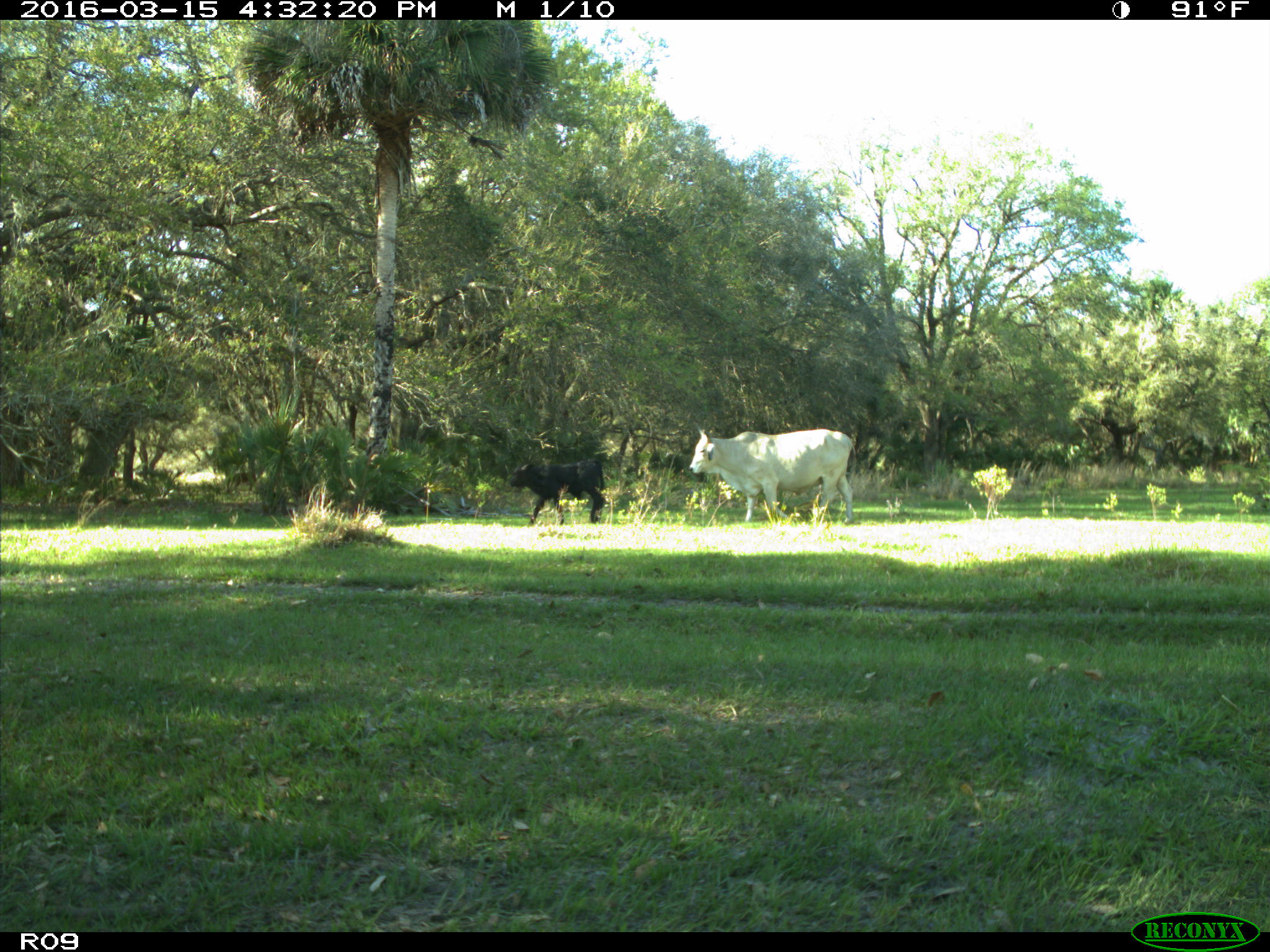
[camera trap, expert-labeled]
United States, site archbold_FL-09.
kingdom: Animalia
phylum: Chordata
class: Mammalia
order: Artiodactyla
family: Bovidae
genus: Bos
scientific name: Bos taurus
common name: domestic cow